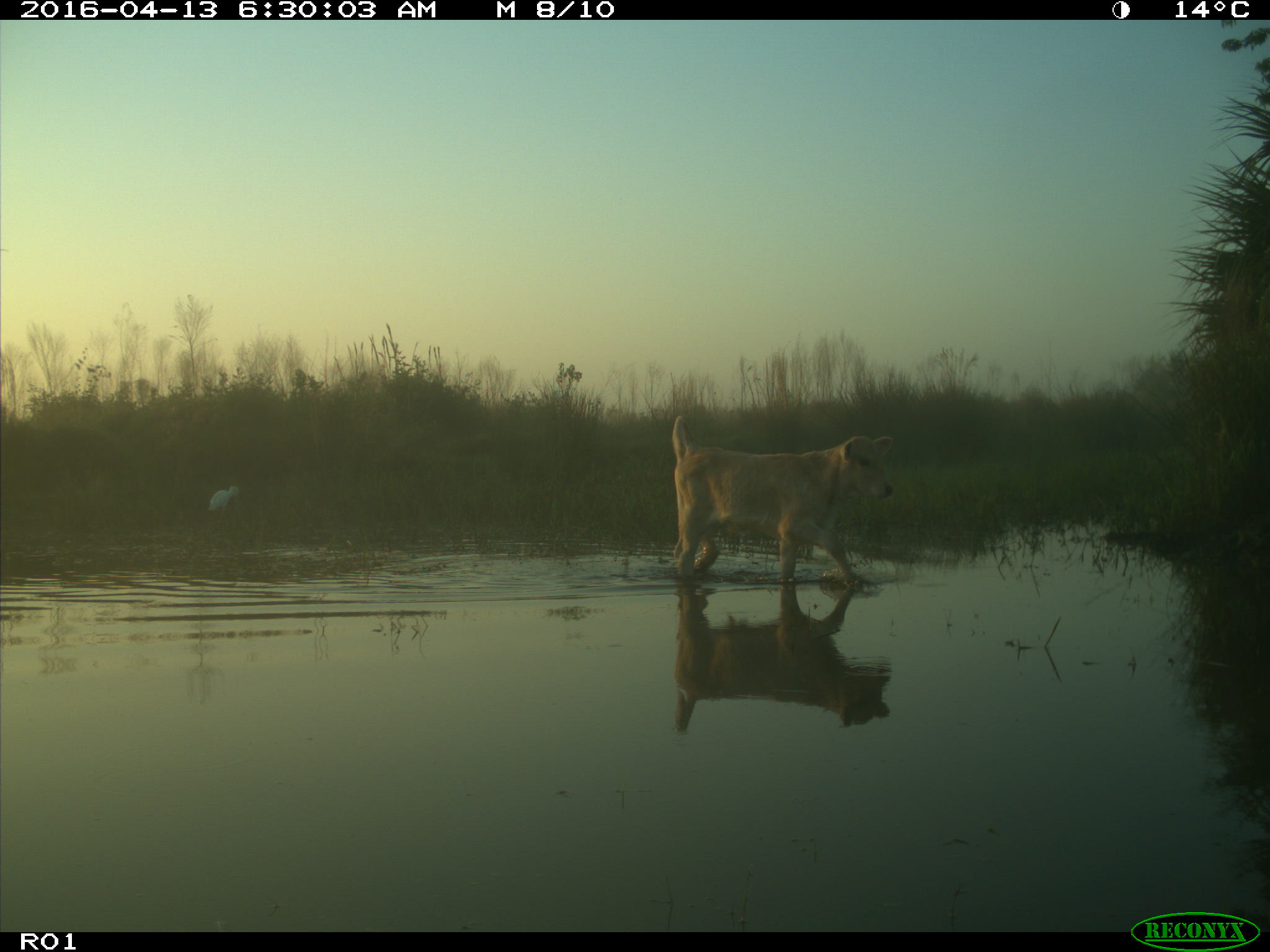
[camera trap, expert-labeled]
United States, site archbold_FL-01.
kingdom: Animalia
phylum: Chordata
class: Mammalia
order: Artiodactyla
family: Bovidae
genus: Bos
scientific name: Bos taurus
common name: domestic cow